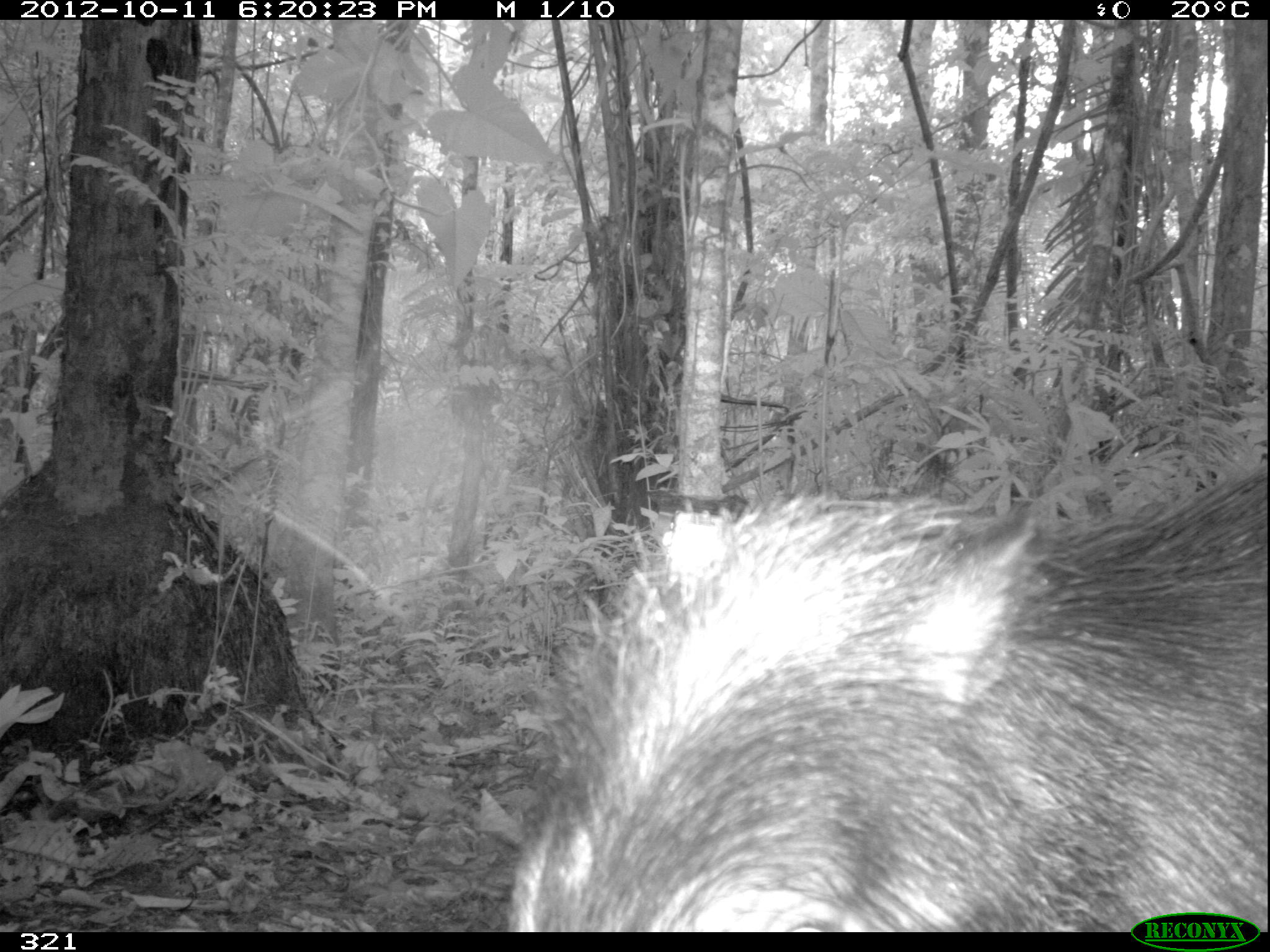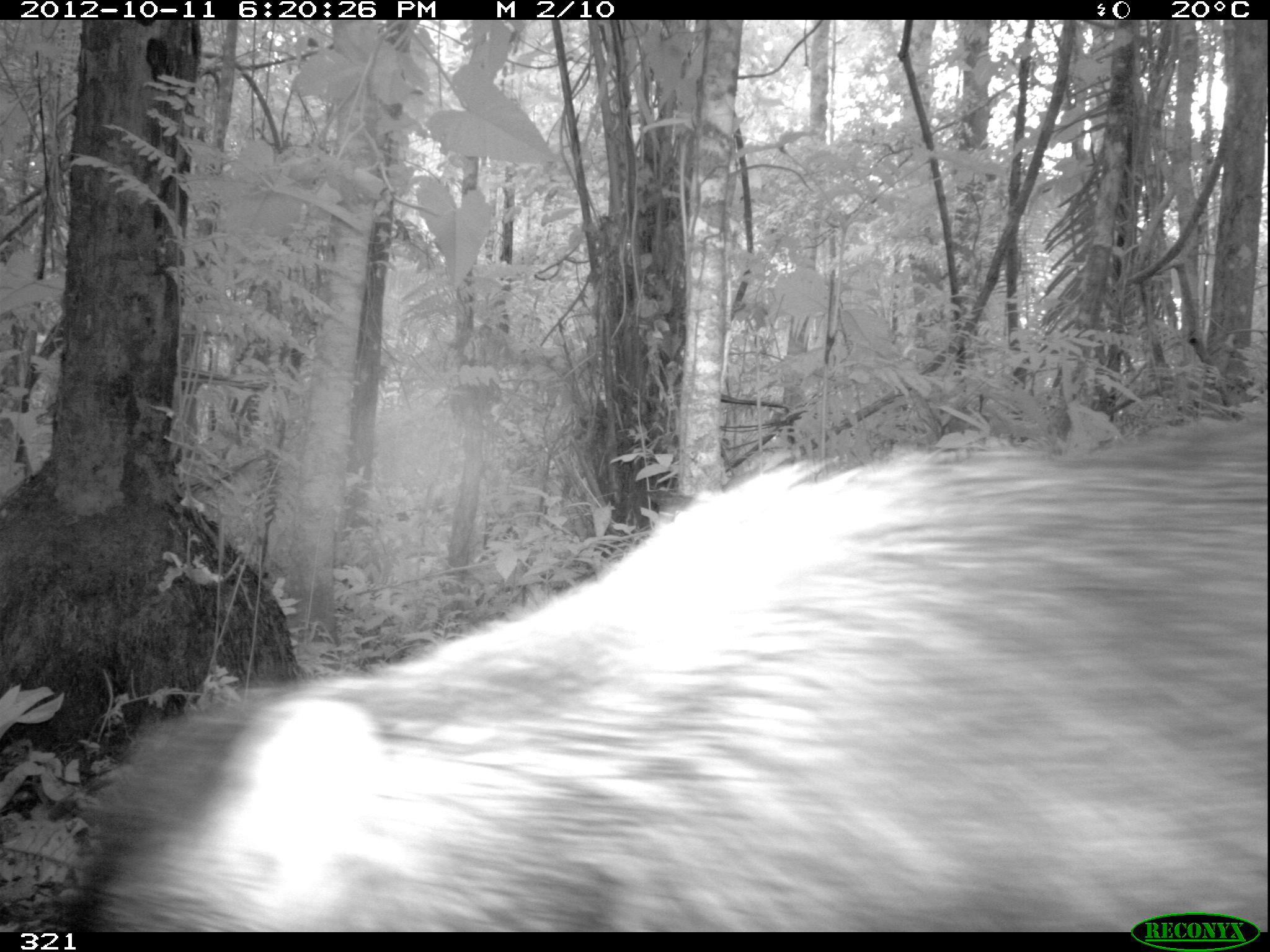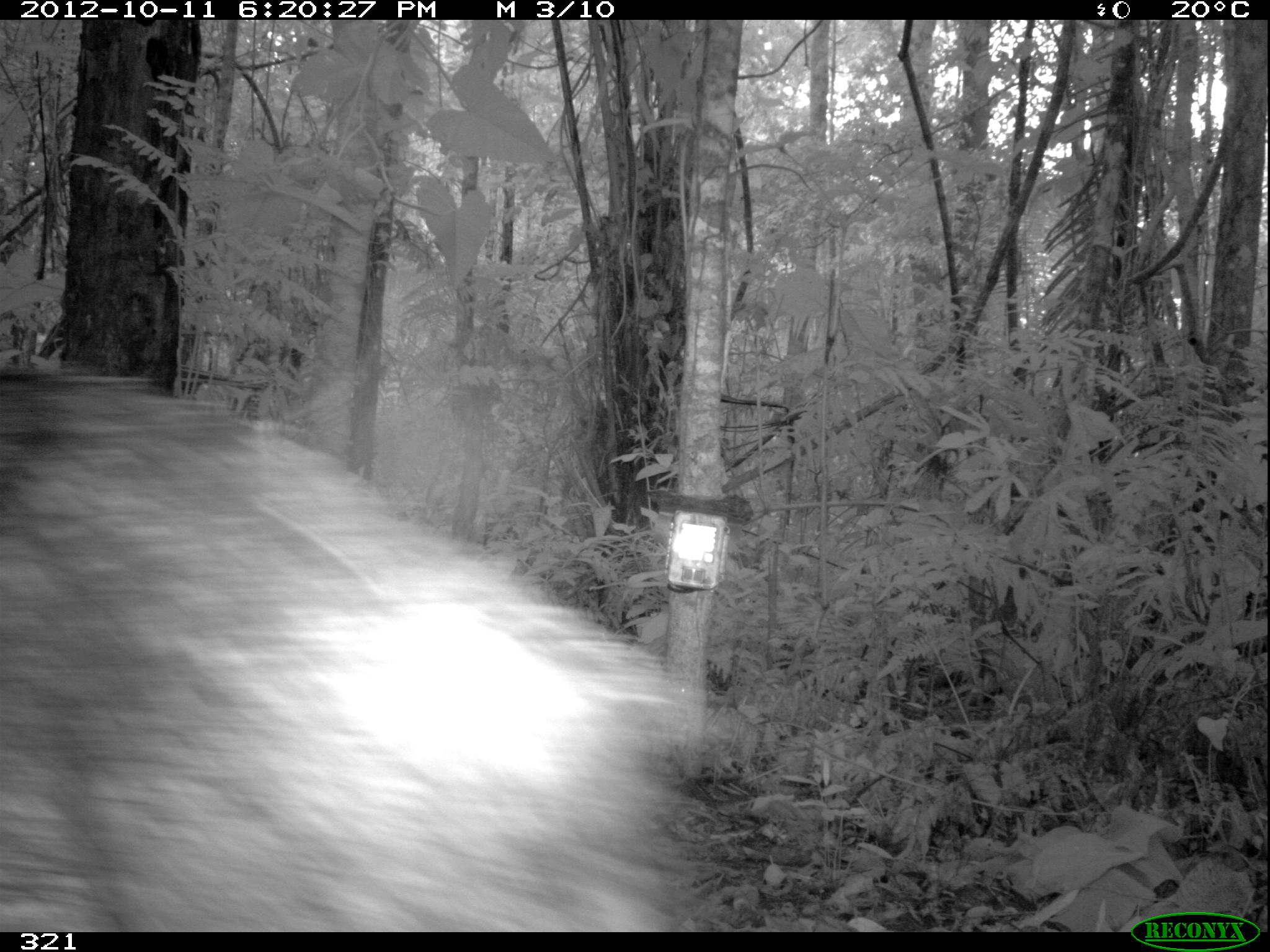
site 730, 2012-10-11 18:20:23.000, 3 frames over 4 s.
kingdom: Animalia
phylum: Chordata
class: Mammalia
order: Artiodactyla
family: Tayassuidae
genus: Tayassu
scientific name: Tayassu pecari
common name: white-lipped peccary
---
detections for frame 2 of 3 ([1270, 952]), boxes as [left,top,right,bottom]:
tayassu pecari: [56,414,1266,931]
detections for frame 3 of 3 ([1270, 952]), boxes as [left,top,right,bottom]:
tayassu pecari: [1,352,716,931]